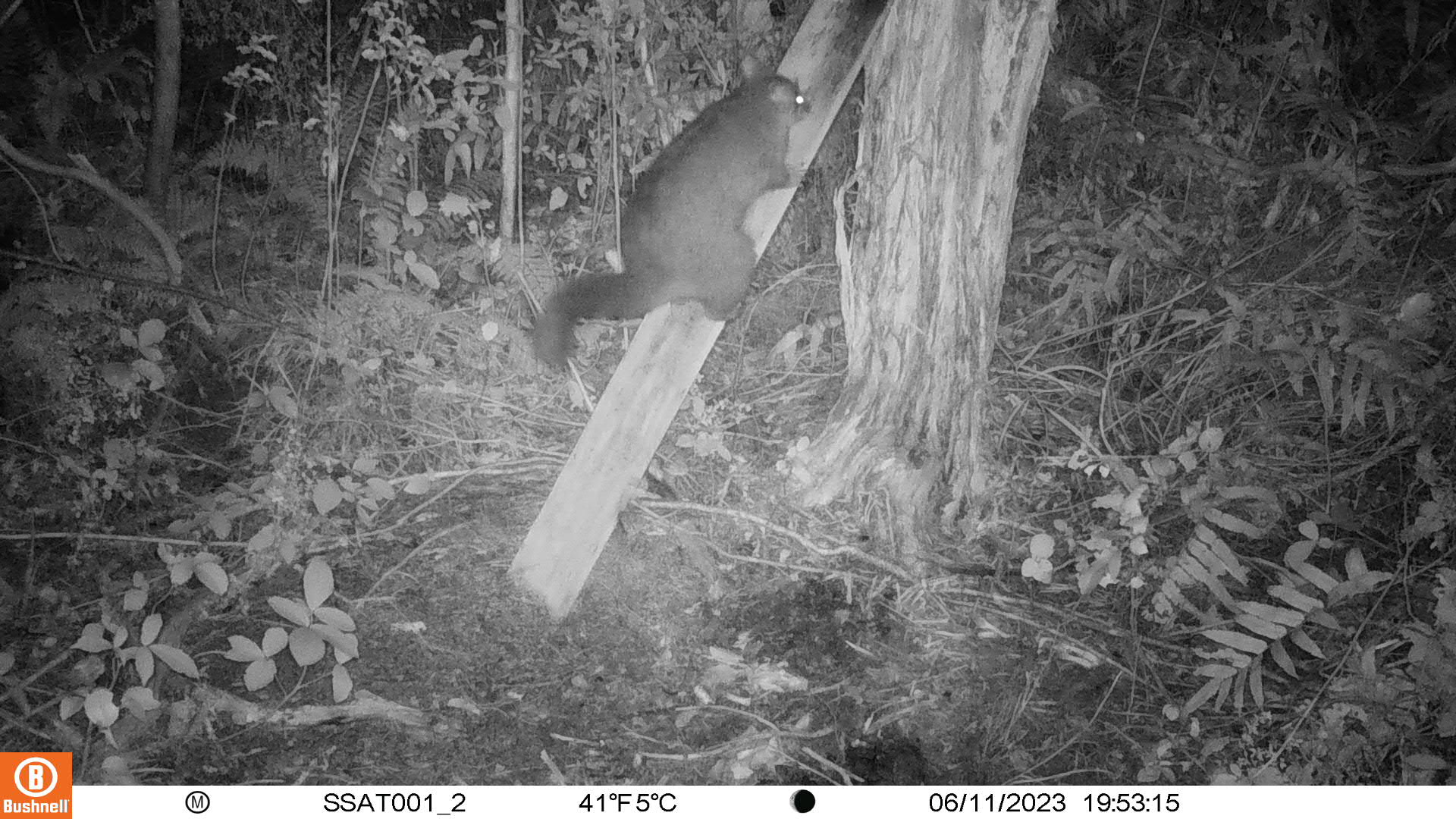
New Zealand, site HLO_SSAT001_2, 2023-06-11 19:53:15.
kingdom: Animalia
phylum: Chordata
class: Mammalia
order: Diprotodontia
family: Phalangeridae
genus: Trichosurus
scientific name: Trichosurus vulpecula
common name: common brushtail possum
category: possum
Possum (common brushtail possum) (Trichosurus vulpecula).